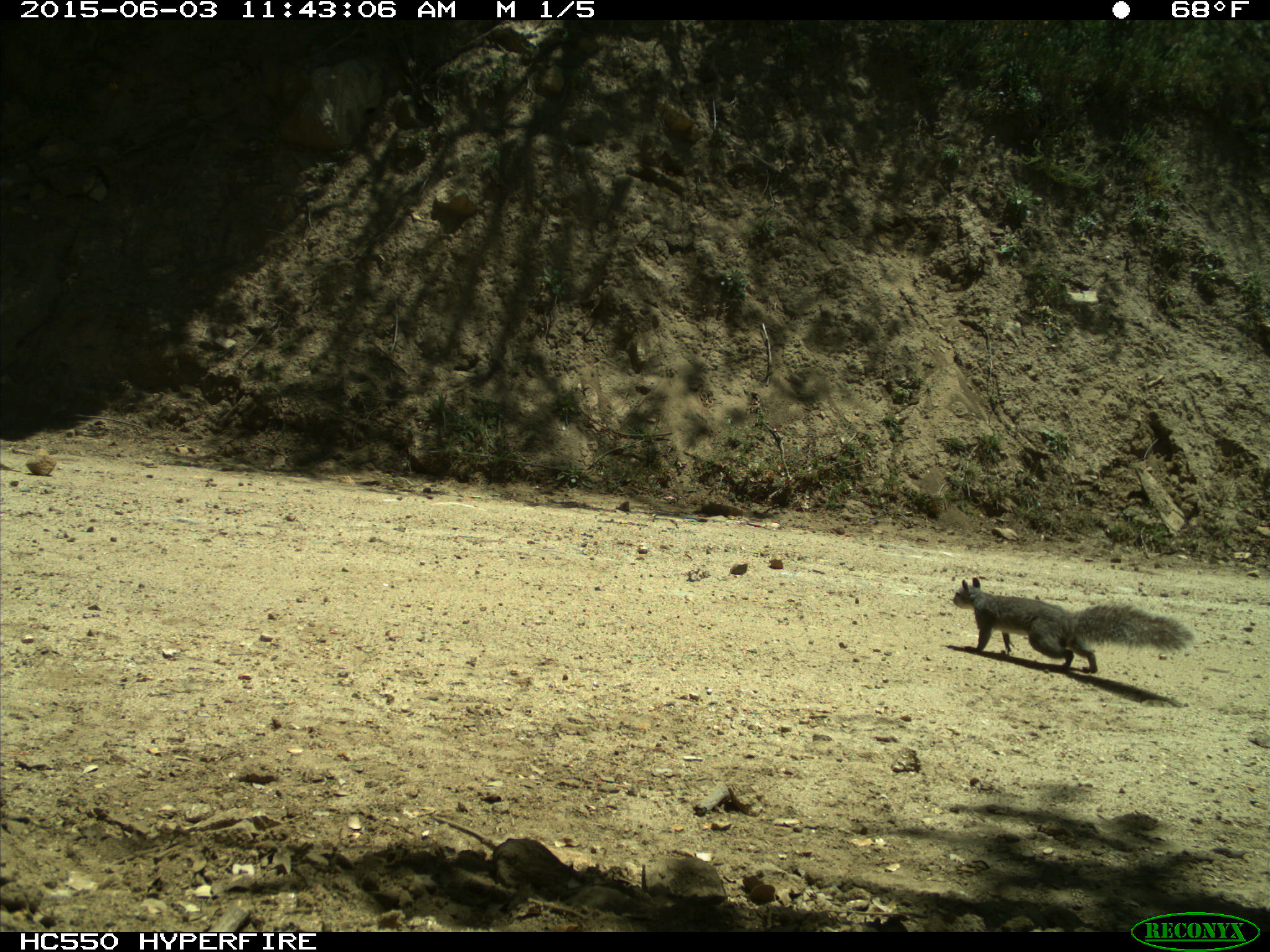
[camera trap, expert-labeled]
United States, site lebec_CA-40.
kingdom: Animalia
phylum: Chordata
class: Mammalia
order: Rodentia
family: Sciuridae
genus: Sciurus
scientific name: Sciurus carolinensis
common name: eastern gray squirrel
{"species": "Sciurus carolinensis (eastern gray squirrel)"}